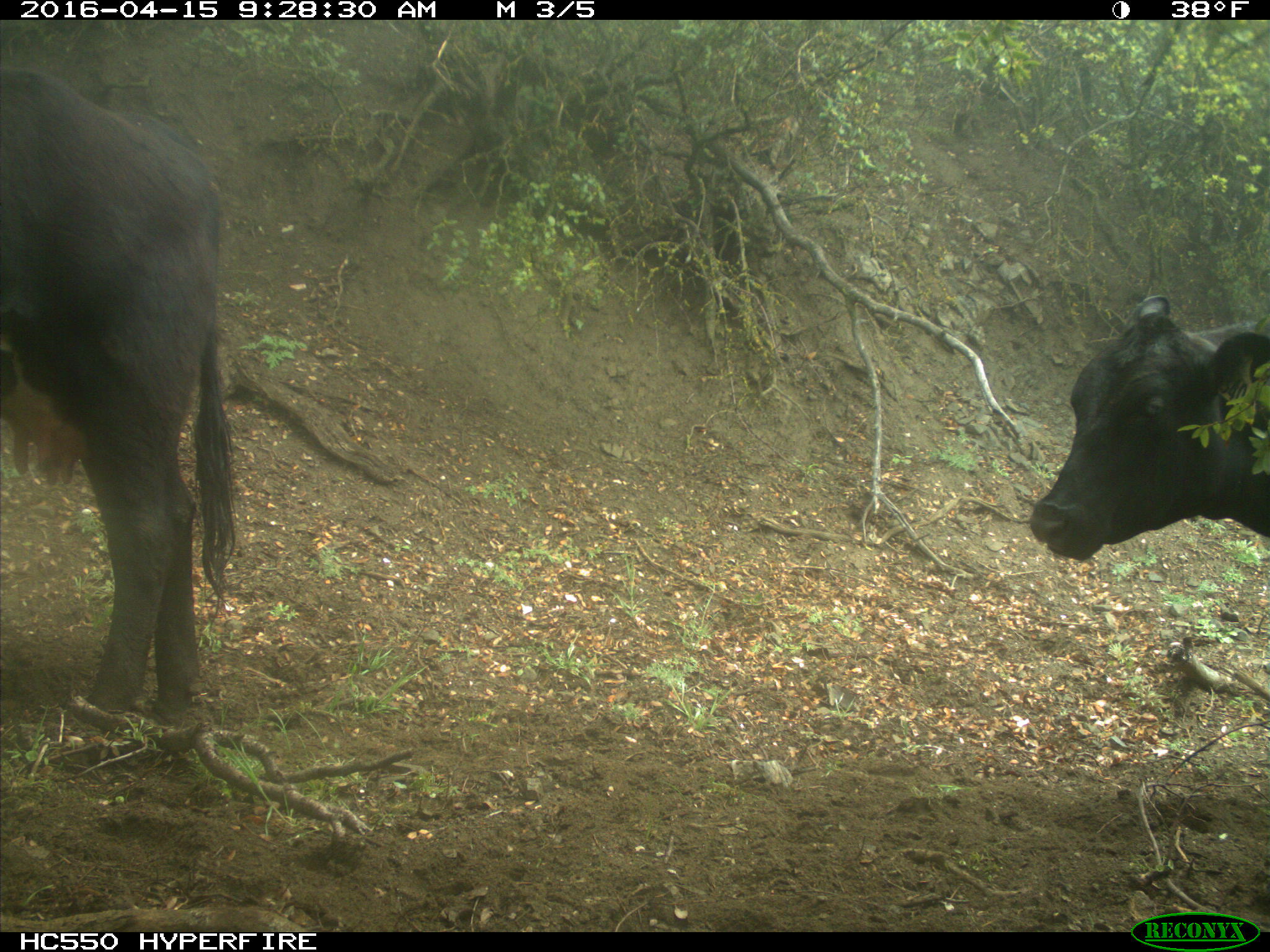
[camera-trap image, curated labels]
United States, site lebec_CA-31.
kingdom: Animalia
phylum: Chordata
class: Mammalia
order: Artiodactyla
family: Bovidae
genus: Bos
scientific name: Bos taurus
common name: domestic cow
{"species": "Bos taurus (domestic cow)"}